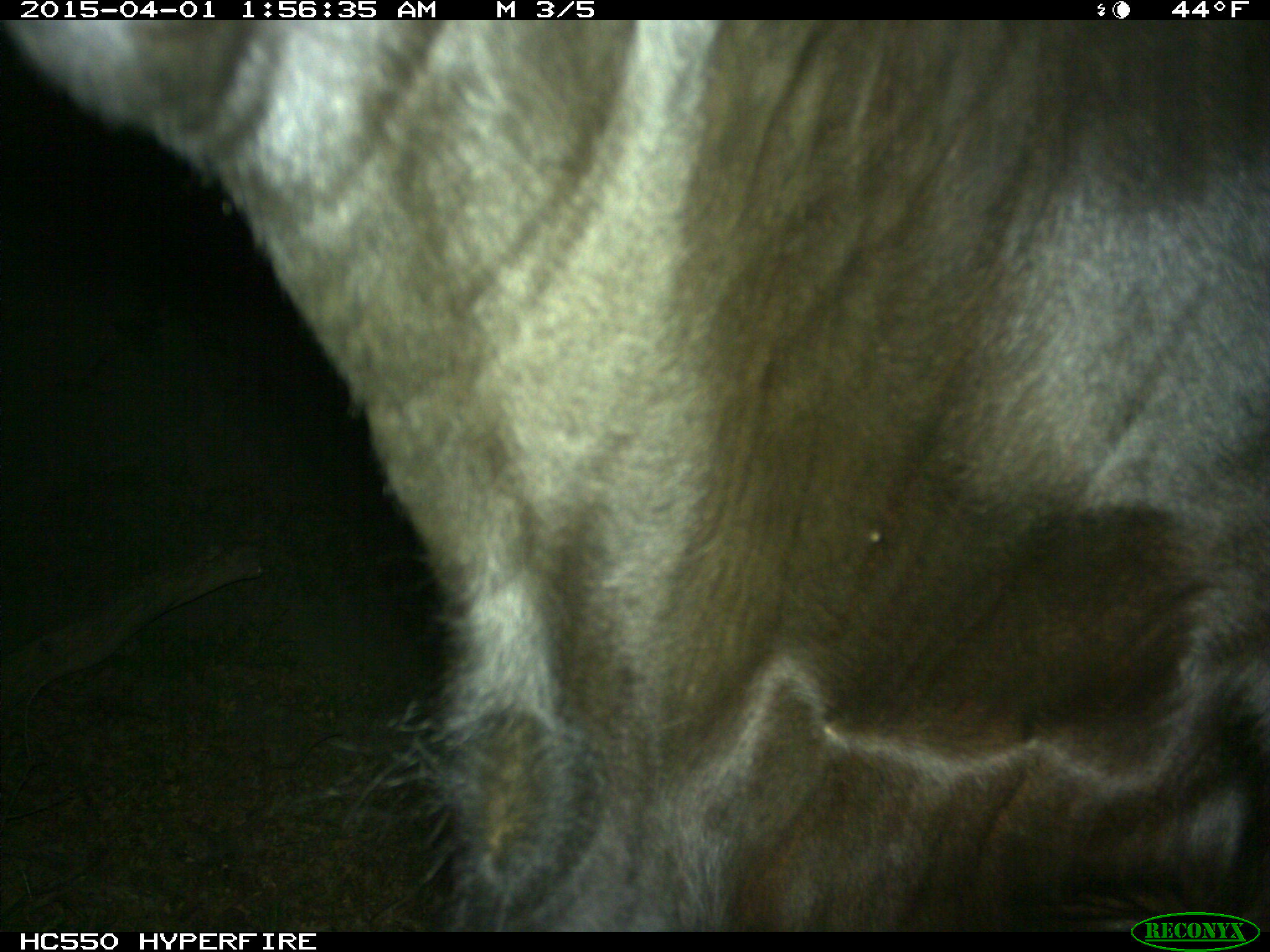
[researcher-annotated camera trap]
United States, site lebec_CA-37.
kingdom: Animalia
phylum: Chordata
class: Mammalia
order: Artiodactyla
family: Bovidae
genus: Bos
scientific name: Bos taurus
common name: domestic cow